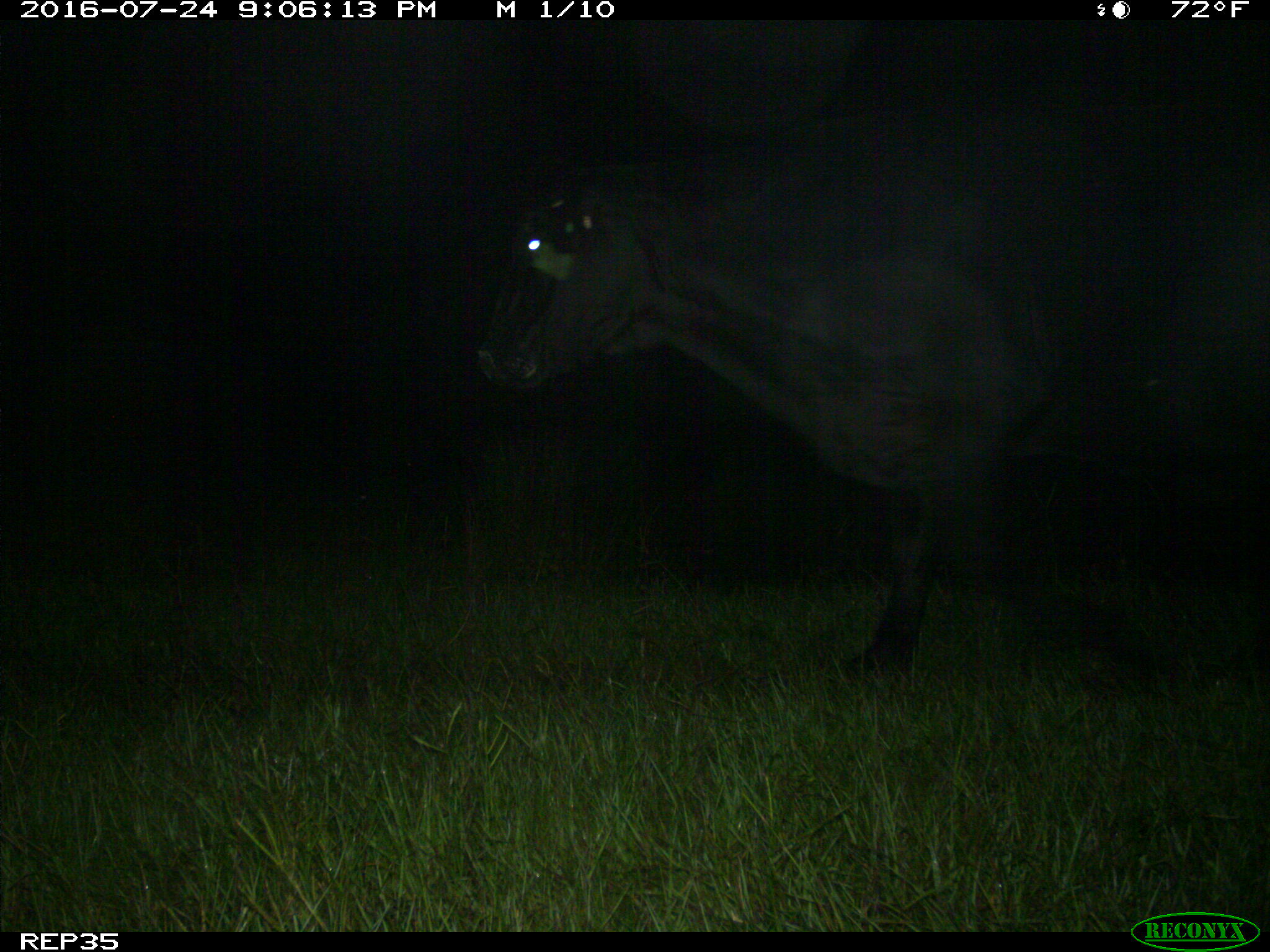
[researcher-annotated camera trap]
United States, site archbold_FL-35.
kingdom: Animalia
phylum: Chordata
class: Mammalia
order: Artiodactyla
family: Bovidae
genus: Bos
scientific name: Bos taurus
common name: domestic cow